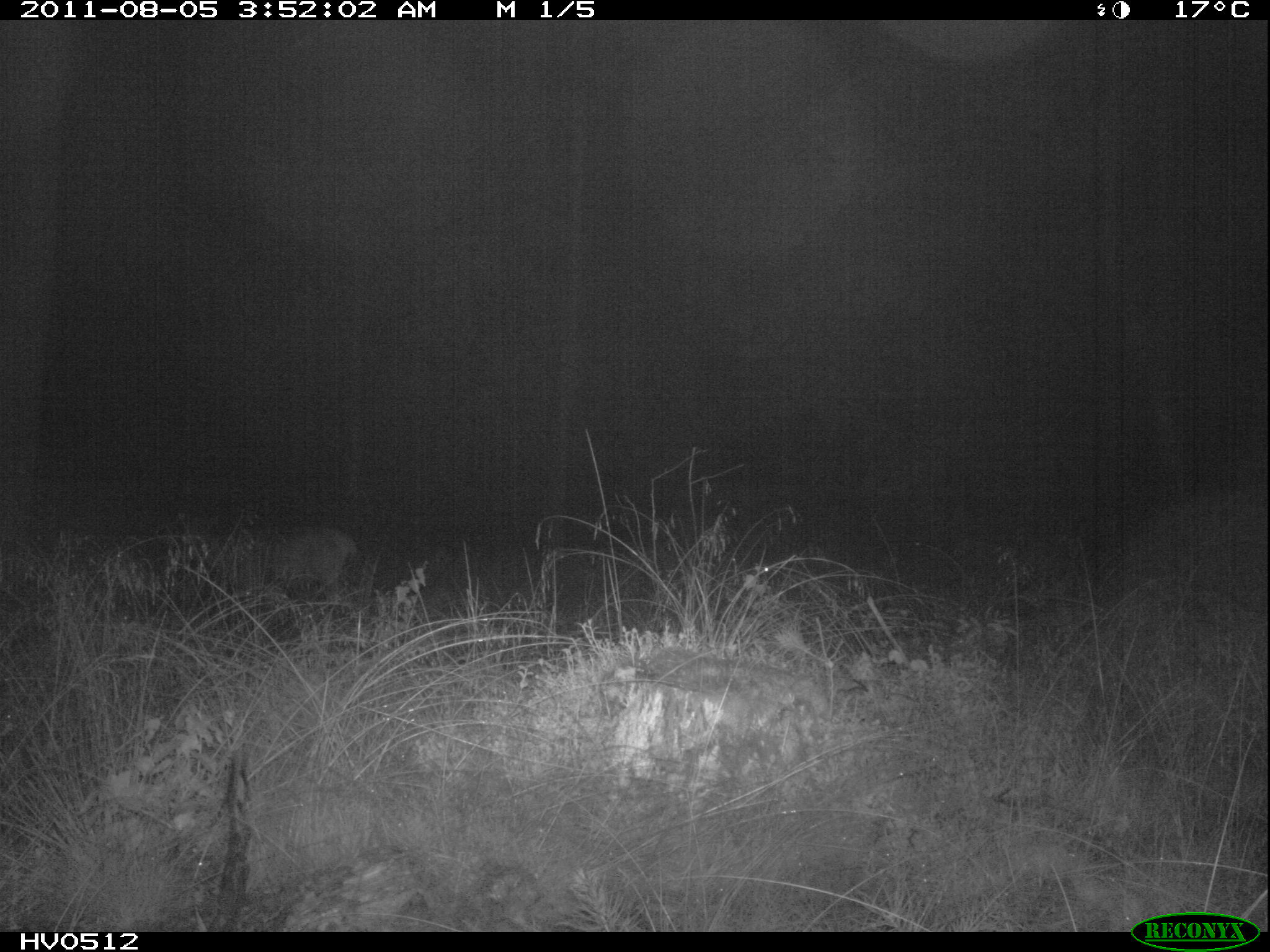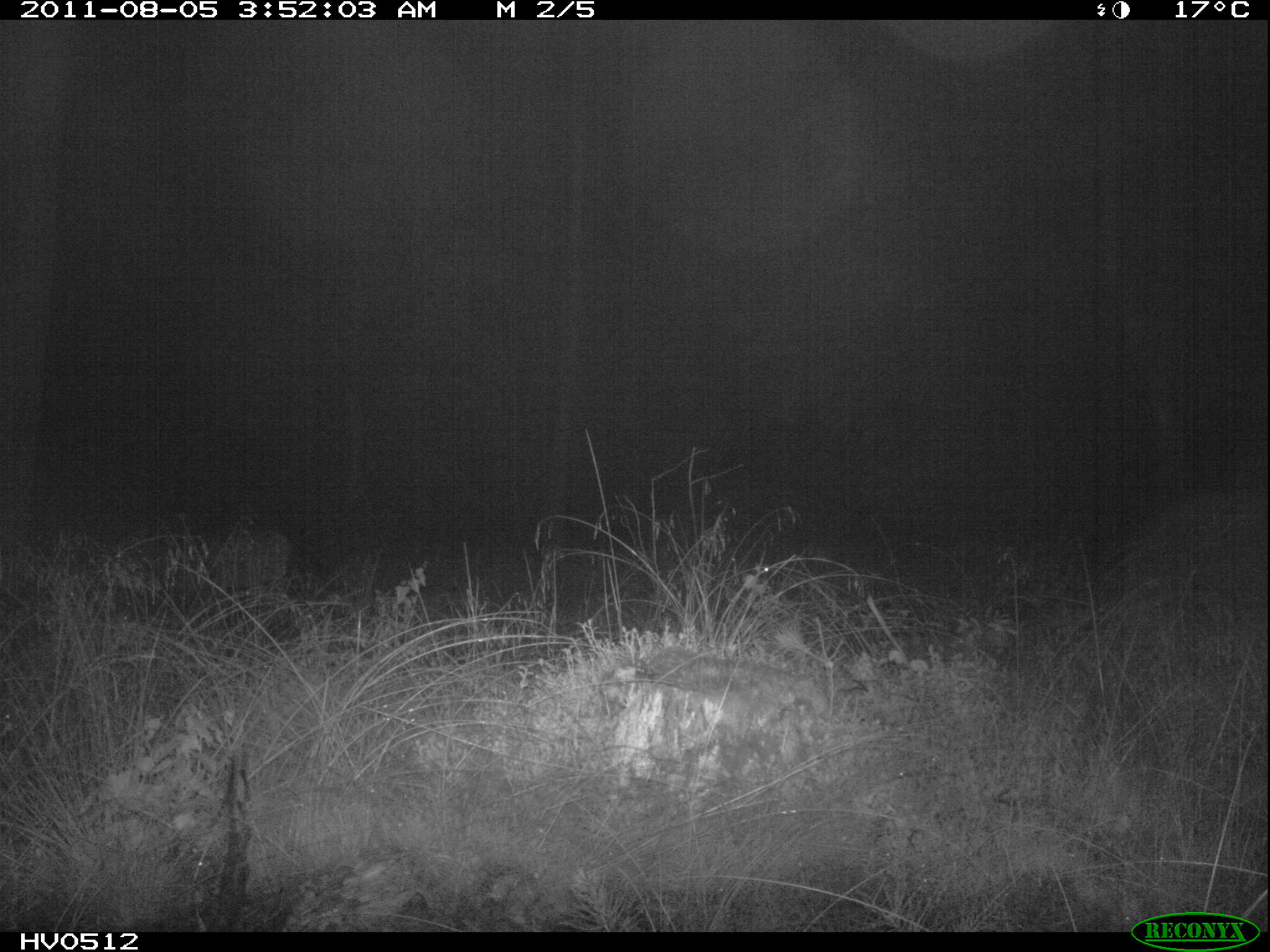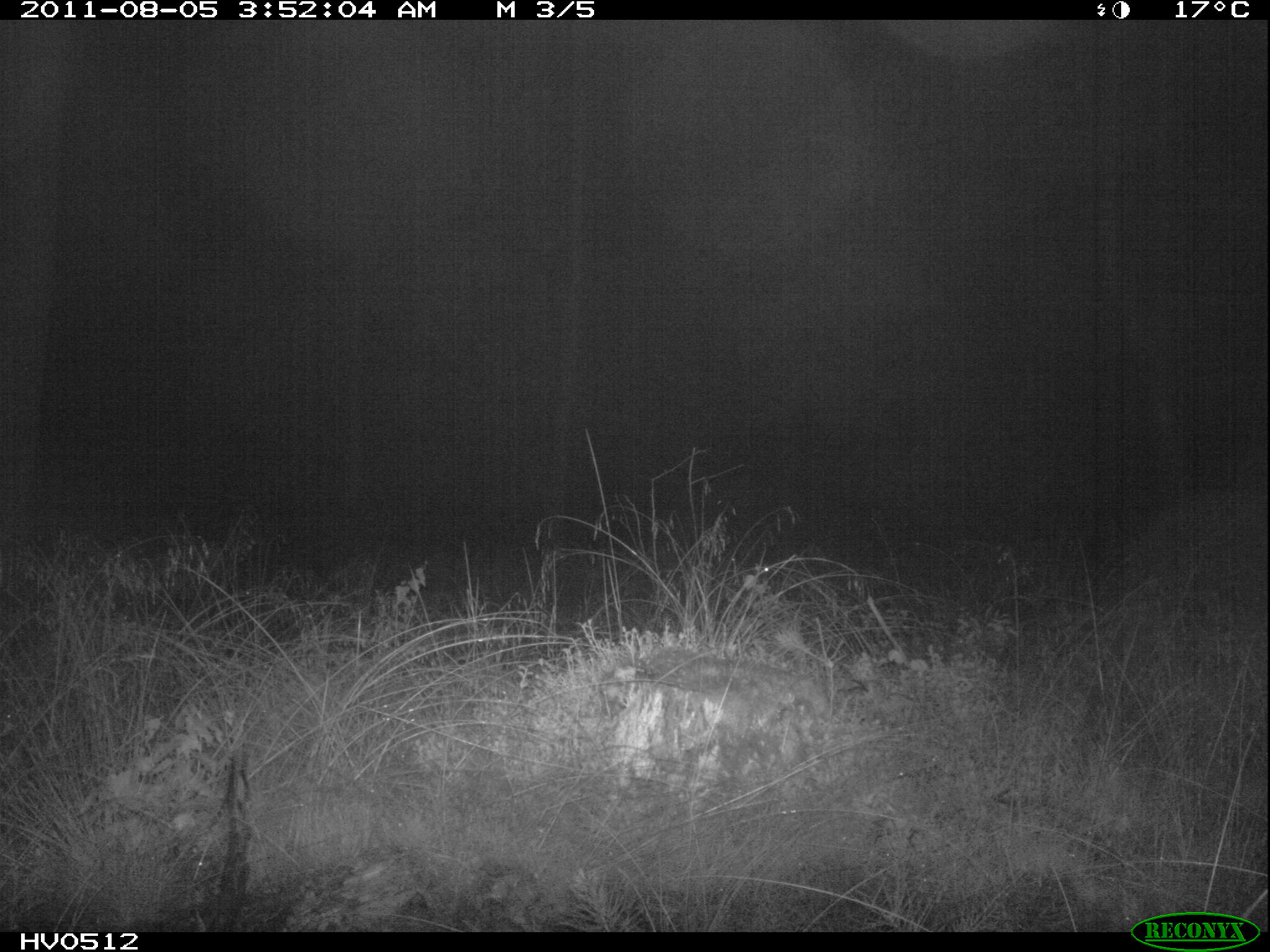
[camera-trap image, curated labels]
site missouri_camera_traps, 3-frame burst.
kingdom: Animalia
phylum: Chordata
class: Mammalia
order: Artiodactyla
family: Cervidae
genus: Cervus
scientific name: Cervus elaphus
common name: red deer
Red deer (Cervus elaphus). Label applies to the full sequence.